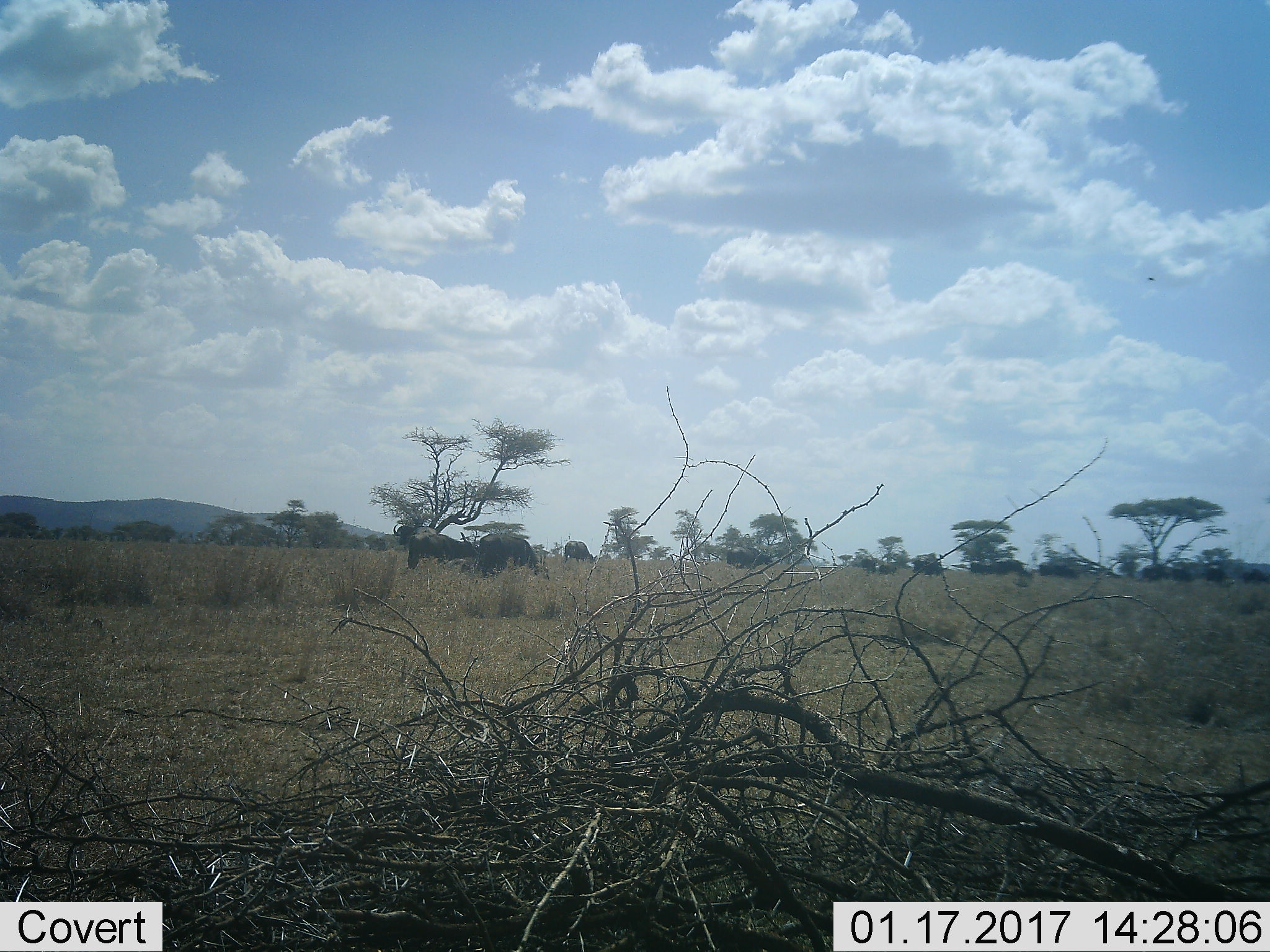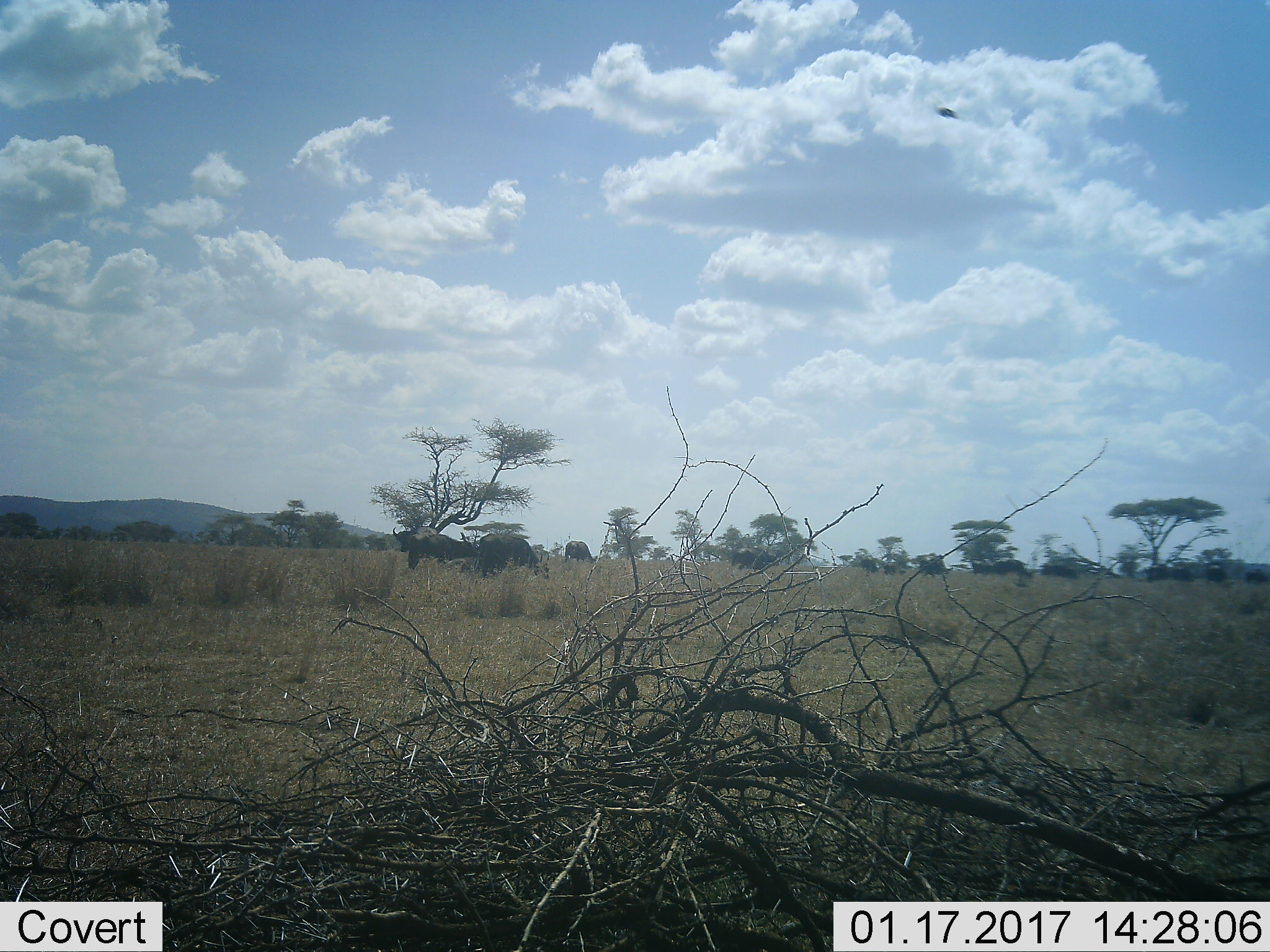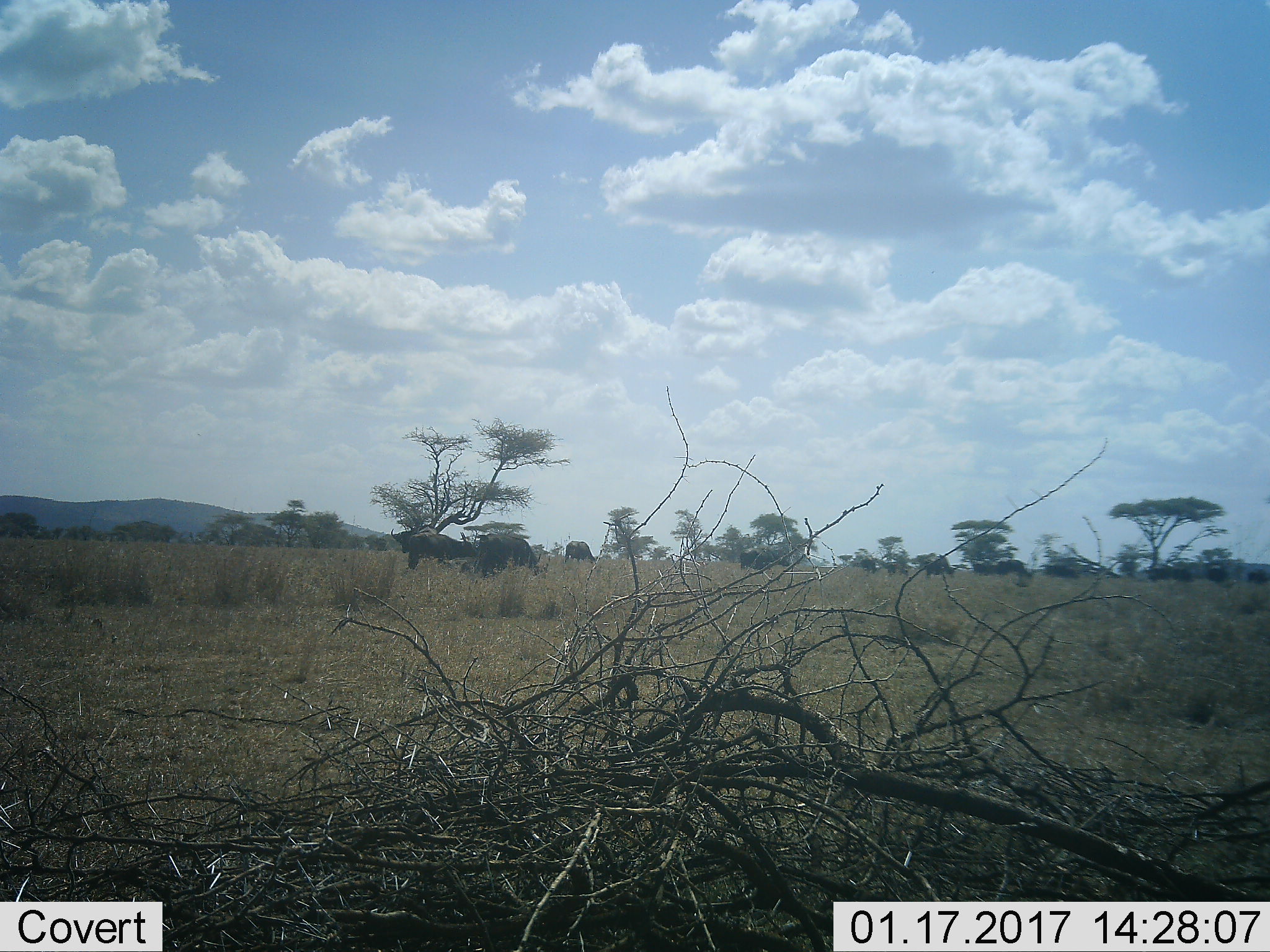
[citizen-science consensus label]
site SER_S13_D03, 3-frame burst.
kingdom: Animalia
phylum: Chordata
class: Mammalia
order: Artiodactyla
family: Bovidae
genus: Syncerus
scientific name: Syncerus caffer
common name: african buffalo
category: buffalo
Buffalo (african buffalo) (Syncerus caffer), count 11-50. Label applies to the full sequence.